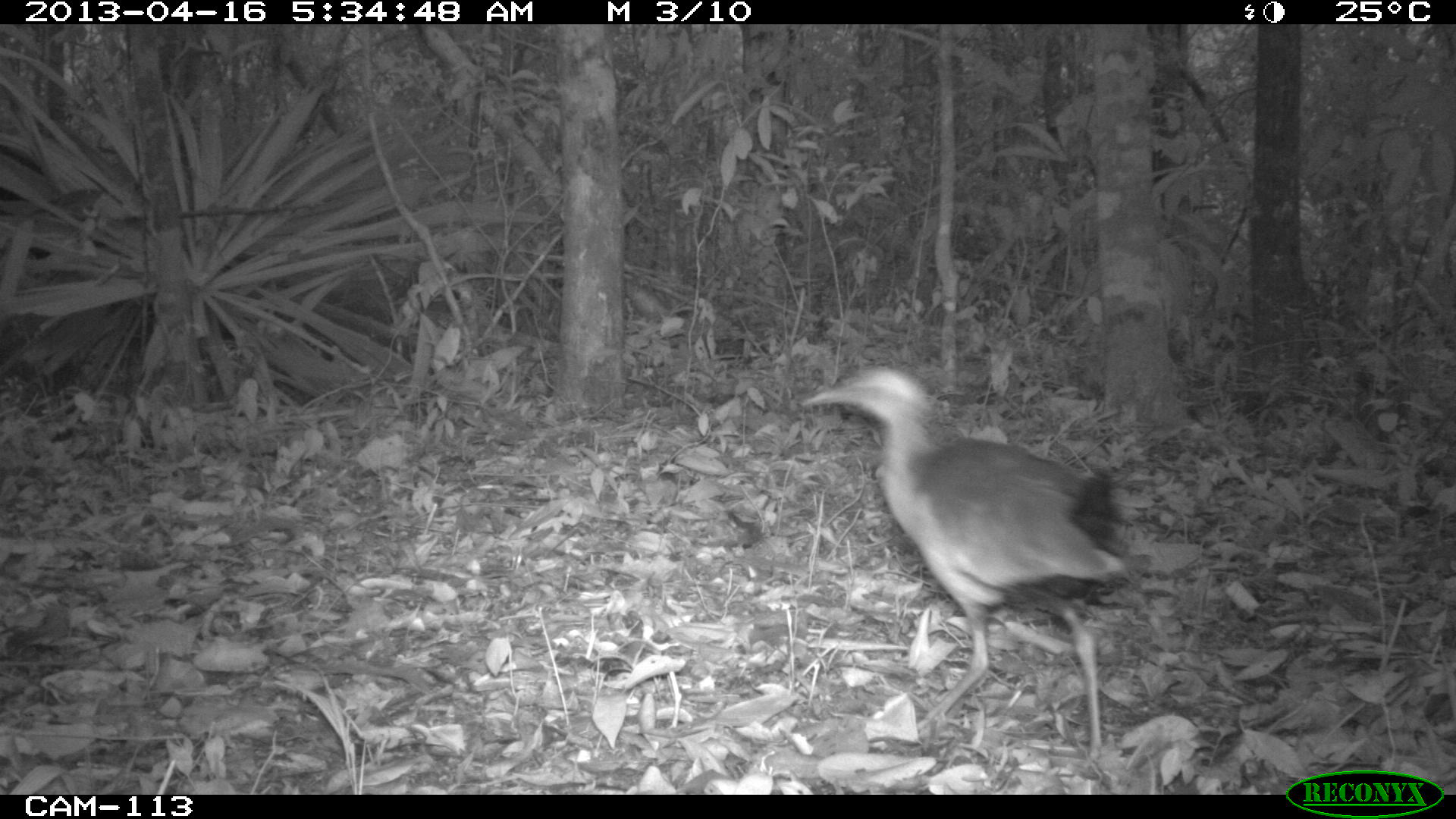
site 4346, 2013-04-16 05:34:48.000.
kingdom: Animalia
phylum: Chordata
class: Aves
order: Gruiformes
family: Rallidae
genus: Aramides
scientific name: Aramides cajaneus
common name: gray-necked wood-rail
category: aramides cajanea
Aramides cajanea (gray-necked wood-rail) (Aramides cajaneus), count 1.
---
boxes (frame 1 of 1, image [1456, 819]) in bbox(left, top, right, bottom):
aramides cajanea: bbox(797, 365, 1142, 763)